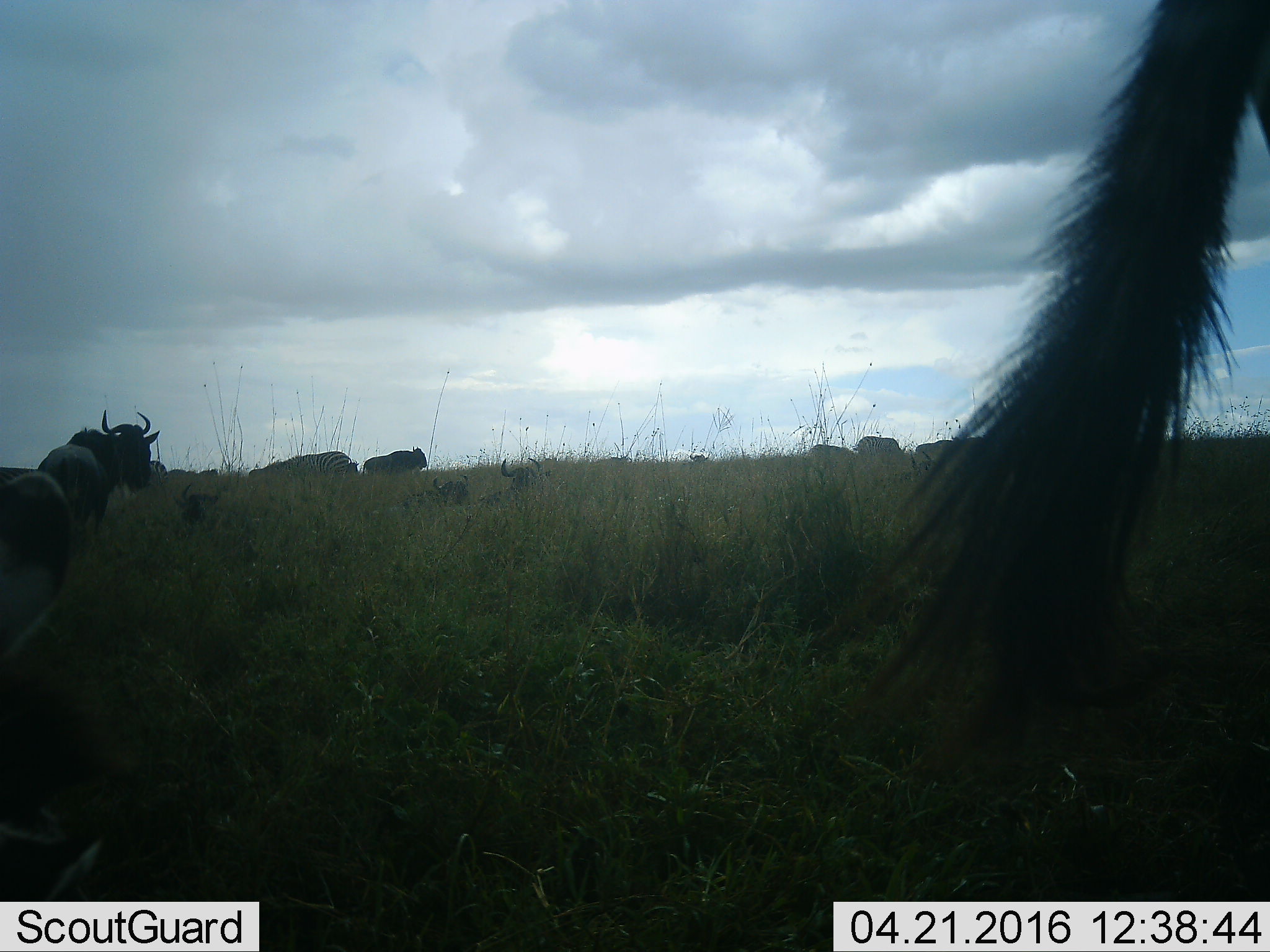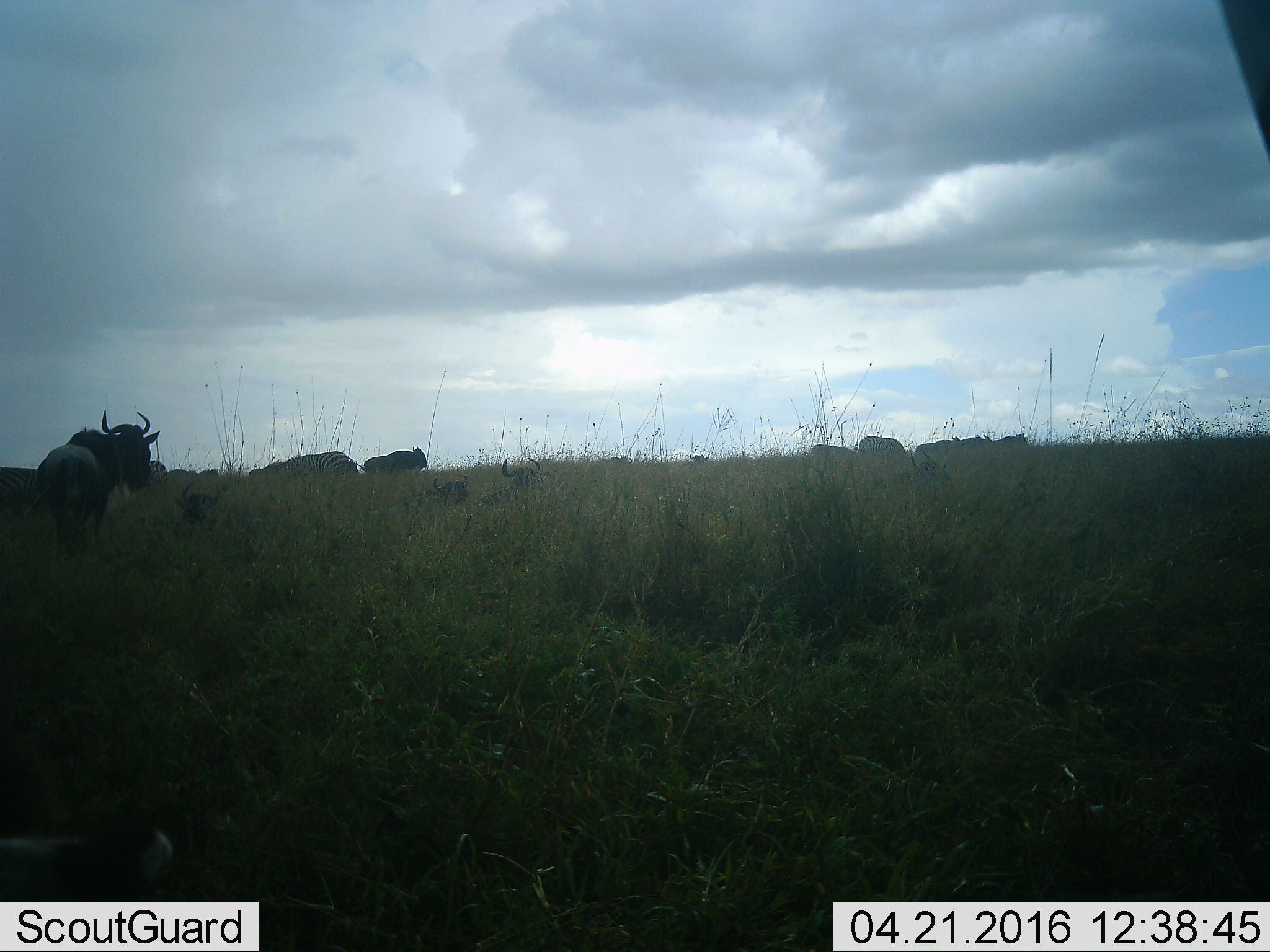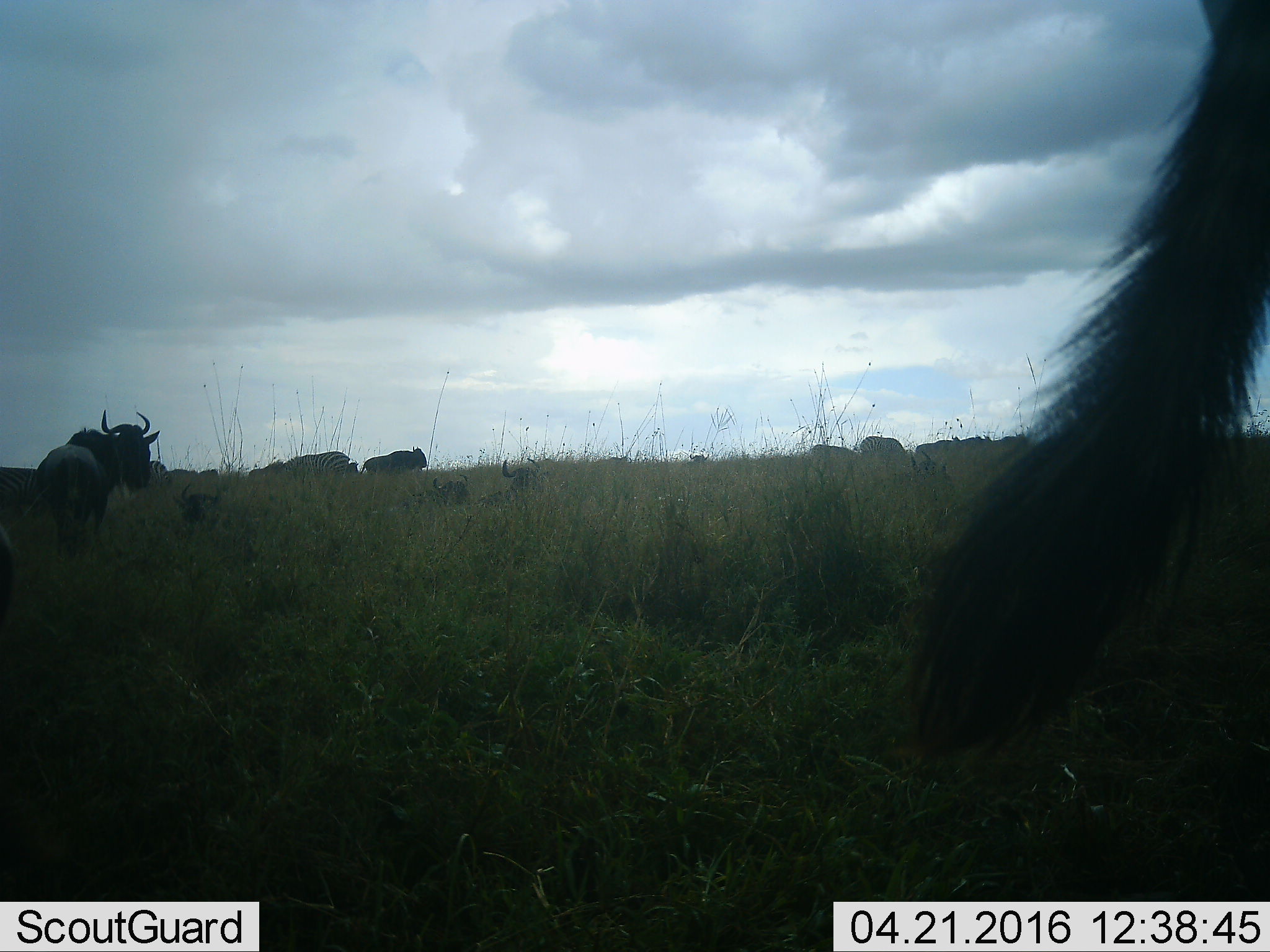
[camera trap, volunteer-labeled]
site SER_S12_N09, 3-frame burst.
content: unidentified animal